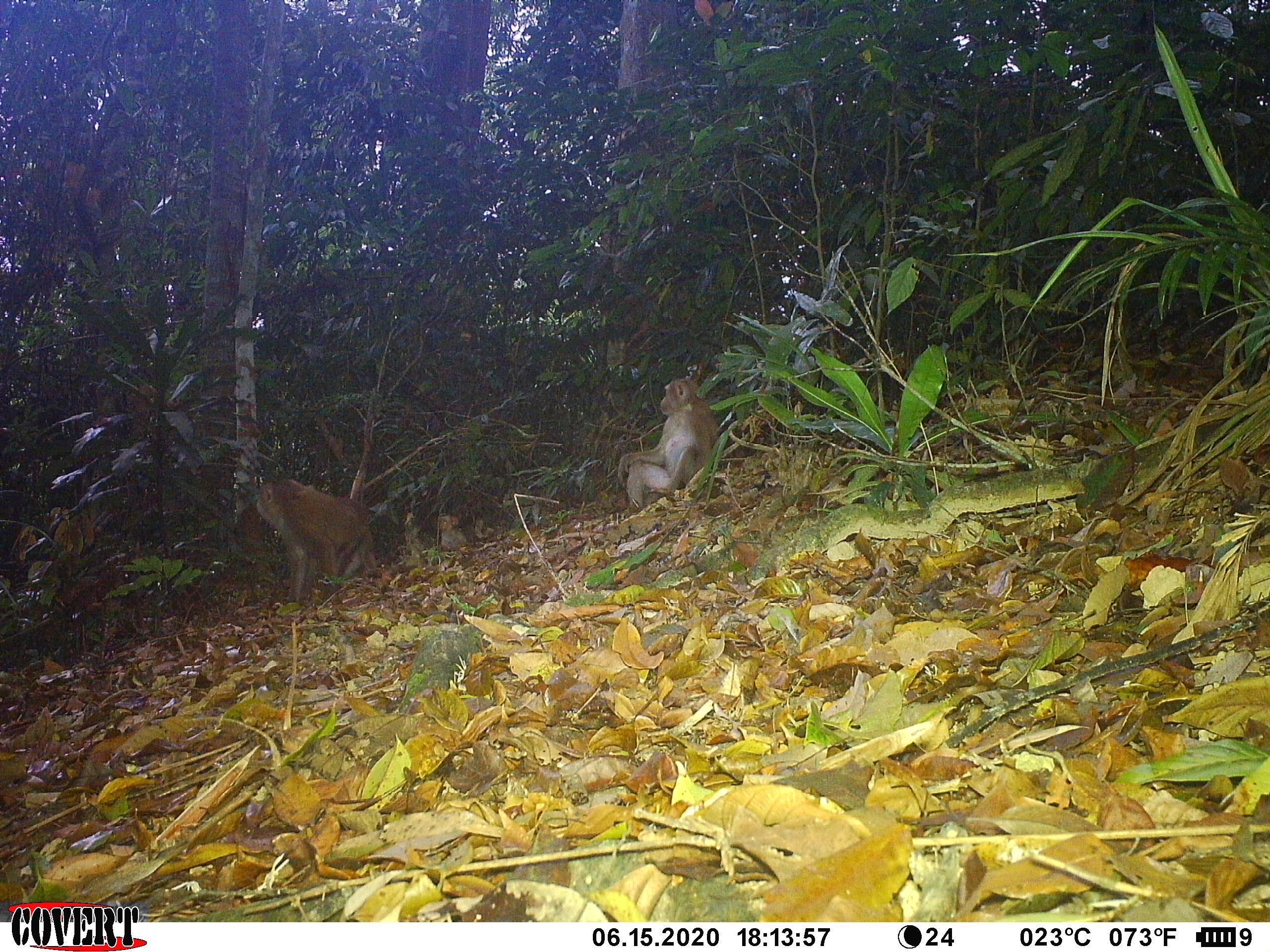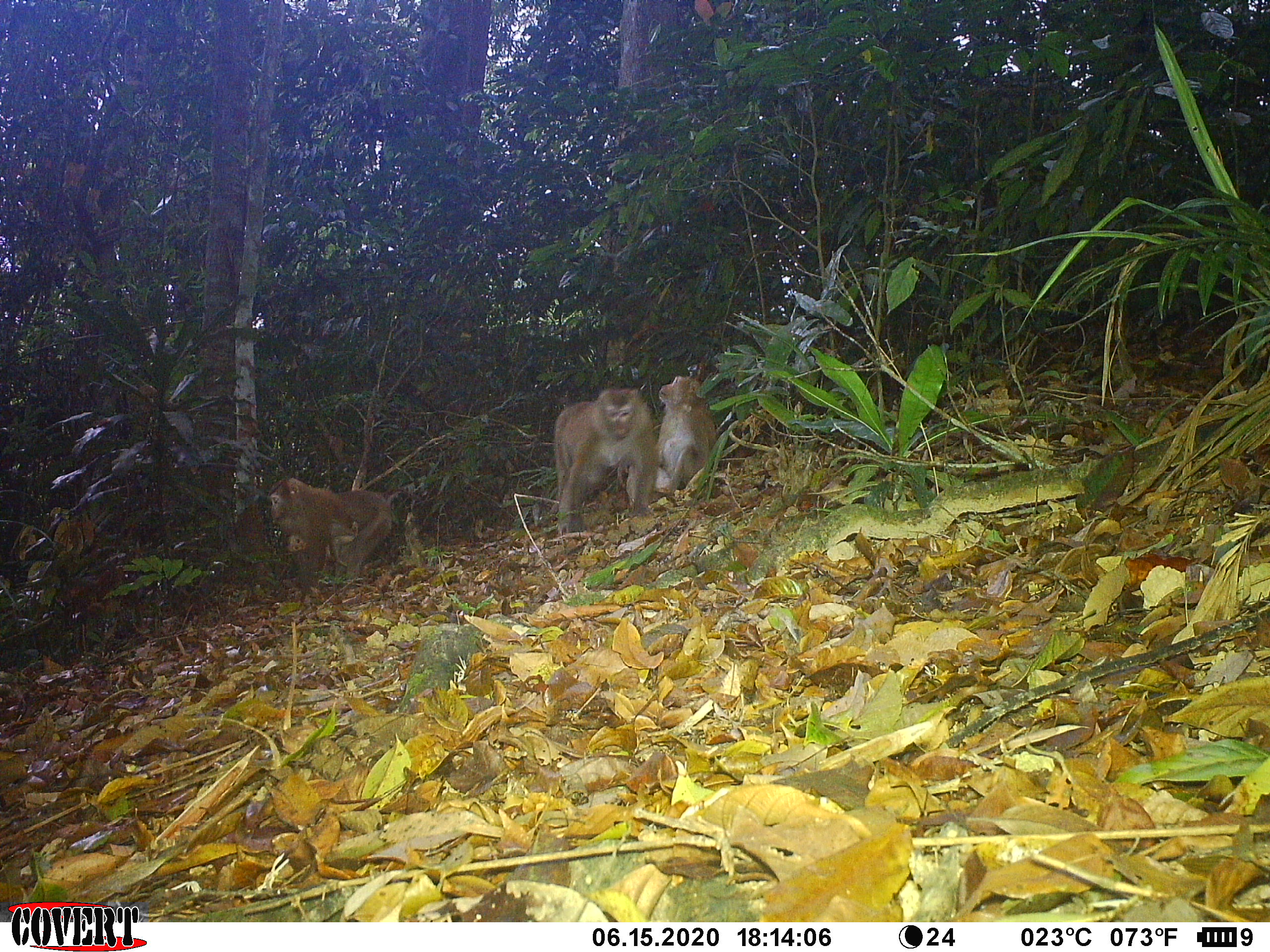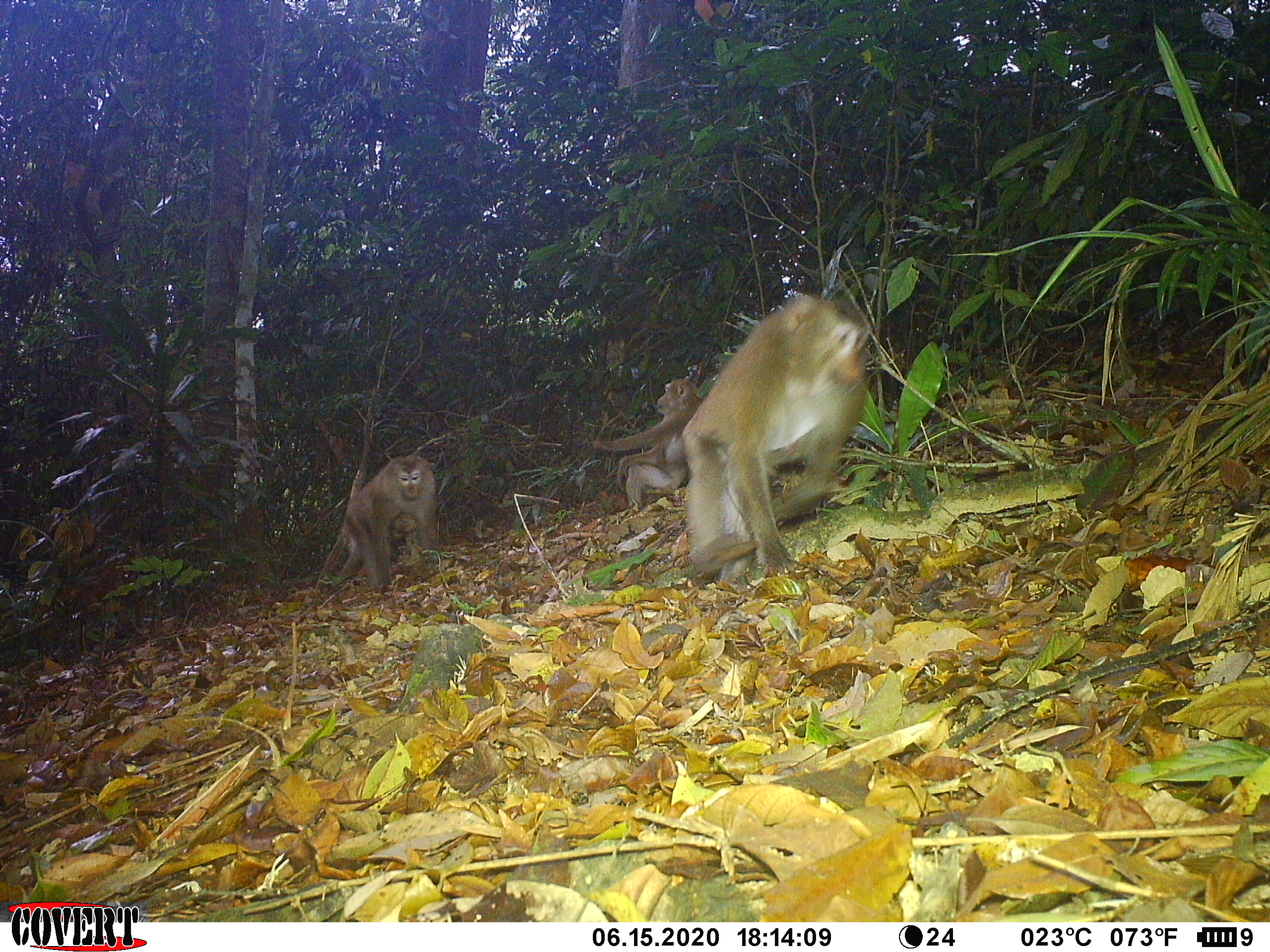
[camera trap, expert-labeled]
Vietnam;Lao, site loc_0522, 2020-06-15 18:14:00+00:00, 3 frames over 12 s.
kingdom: Animalia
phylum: Chordata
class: Mammalia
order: Primates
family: Cercopithecidae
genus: Macaca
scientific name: Macaca nemestrina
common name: pig-tailed macaque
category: pig tailed macaque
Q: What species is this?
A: Pig tailed macaque (pig-tailed macaque) (Macaca nemestrina).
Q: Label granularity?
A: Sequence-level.